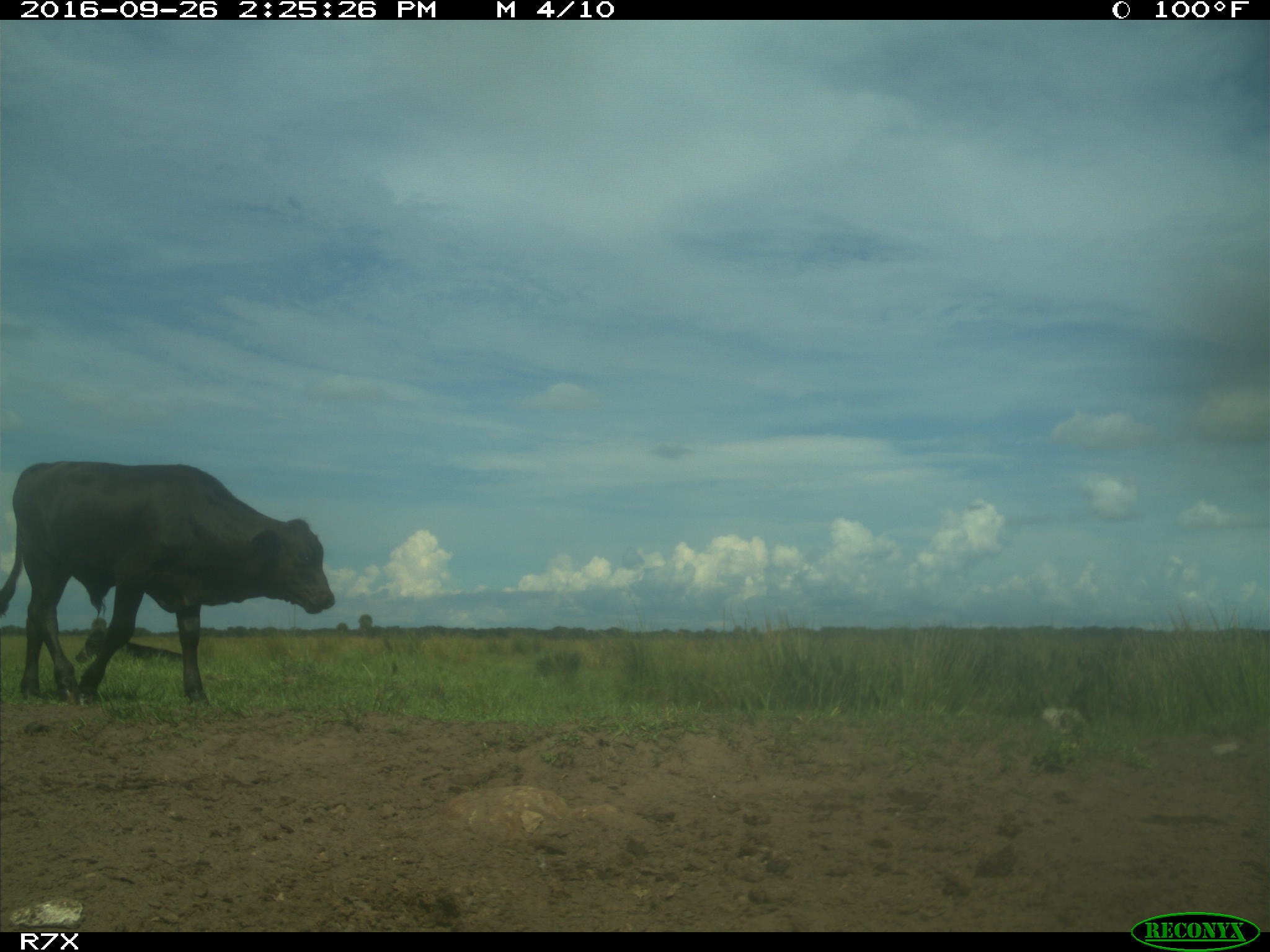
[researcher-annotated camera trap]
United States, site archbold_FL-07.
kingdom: Animalia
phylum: Chordata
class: Mammalia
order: Artiodactyla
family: Bovidae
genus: Bos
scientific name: Bos taurus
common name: domestic cow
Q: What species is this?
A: Bos taurus (domestic cow).